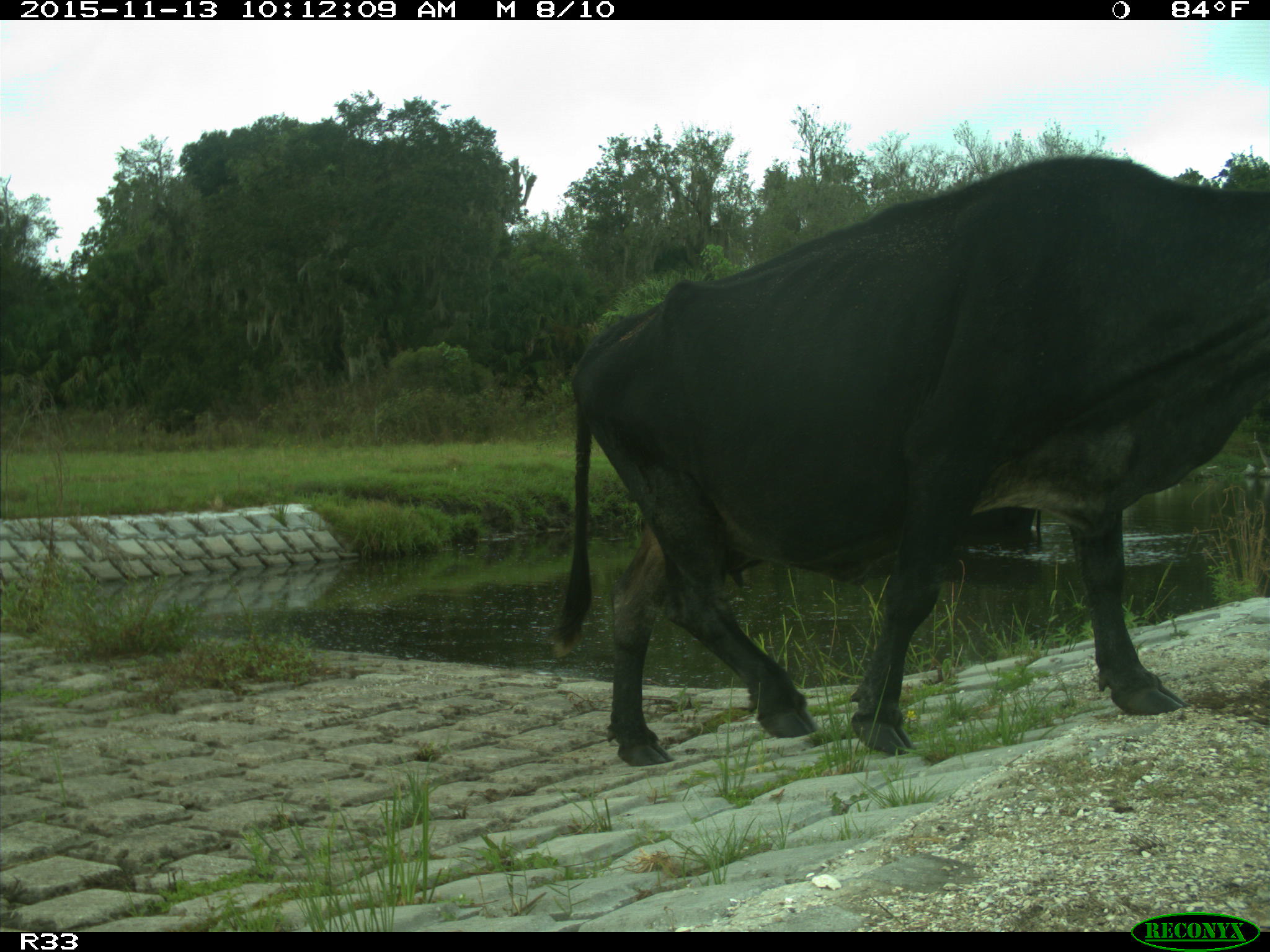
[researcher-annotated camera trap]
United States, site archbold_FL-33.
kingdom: Animalia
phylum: Chordata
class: Mammalia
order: Artiodactyla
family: Bovidae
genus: Bos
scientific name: Bos taurus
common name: domestic cow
Bos taurus (domestic cow).